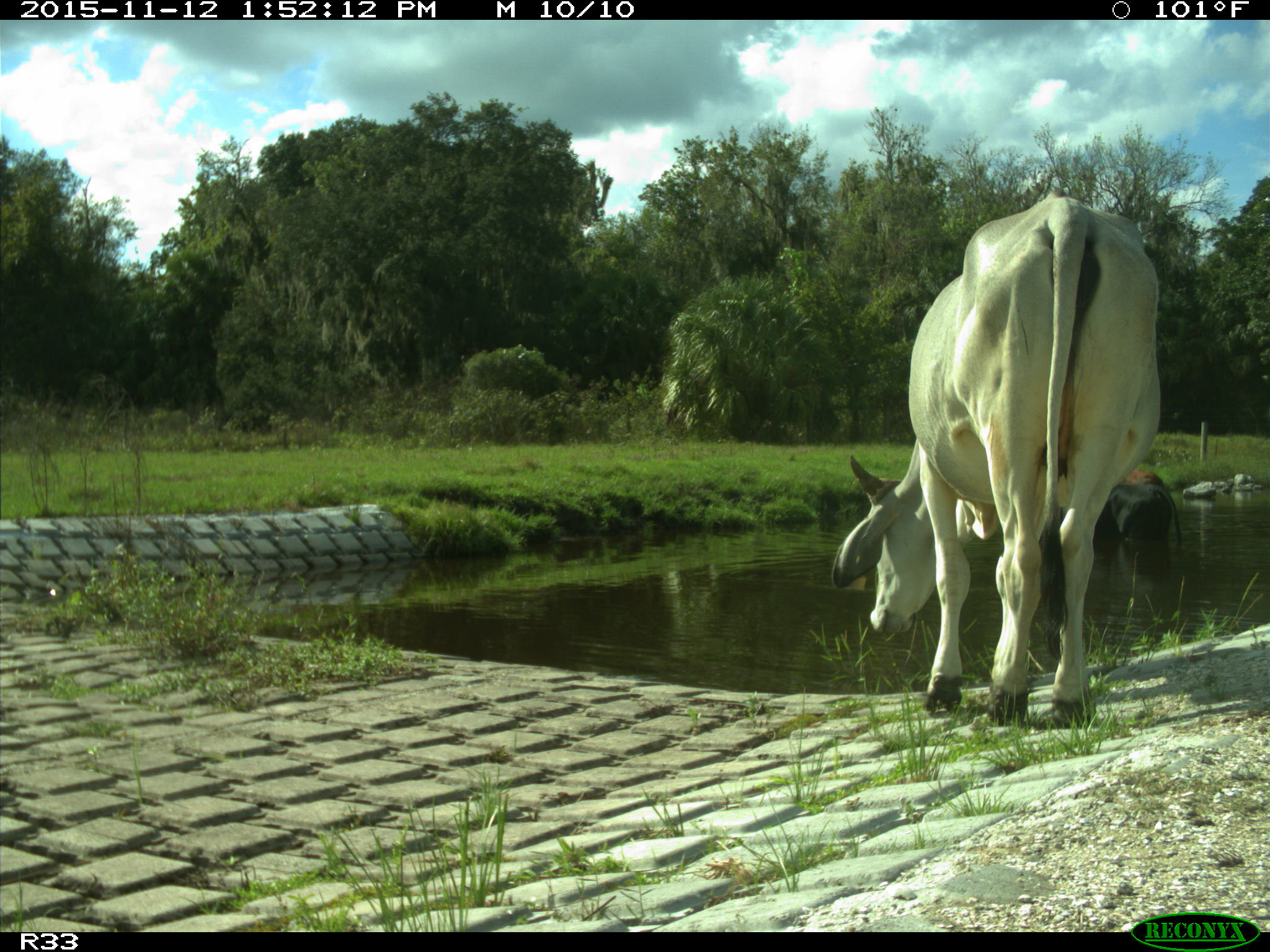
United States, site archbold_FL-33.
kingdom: Animalia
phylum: Chordata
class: Mammalia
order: Artiodactyla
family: Bovidae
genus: Bos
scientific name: Bos taurus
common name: domestic cow